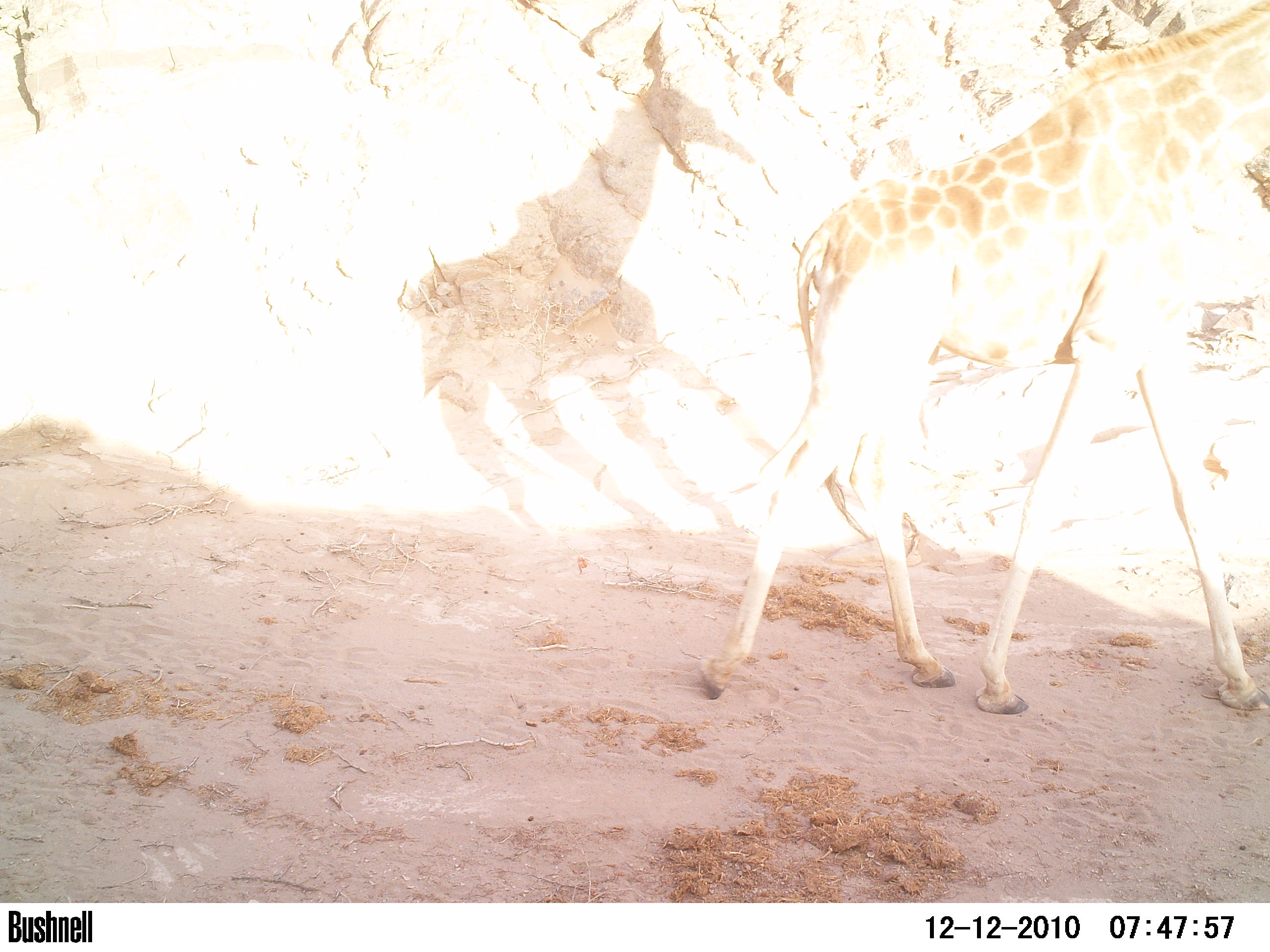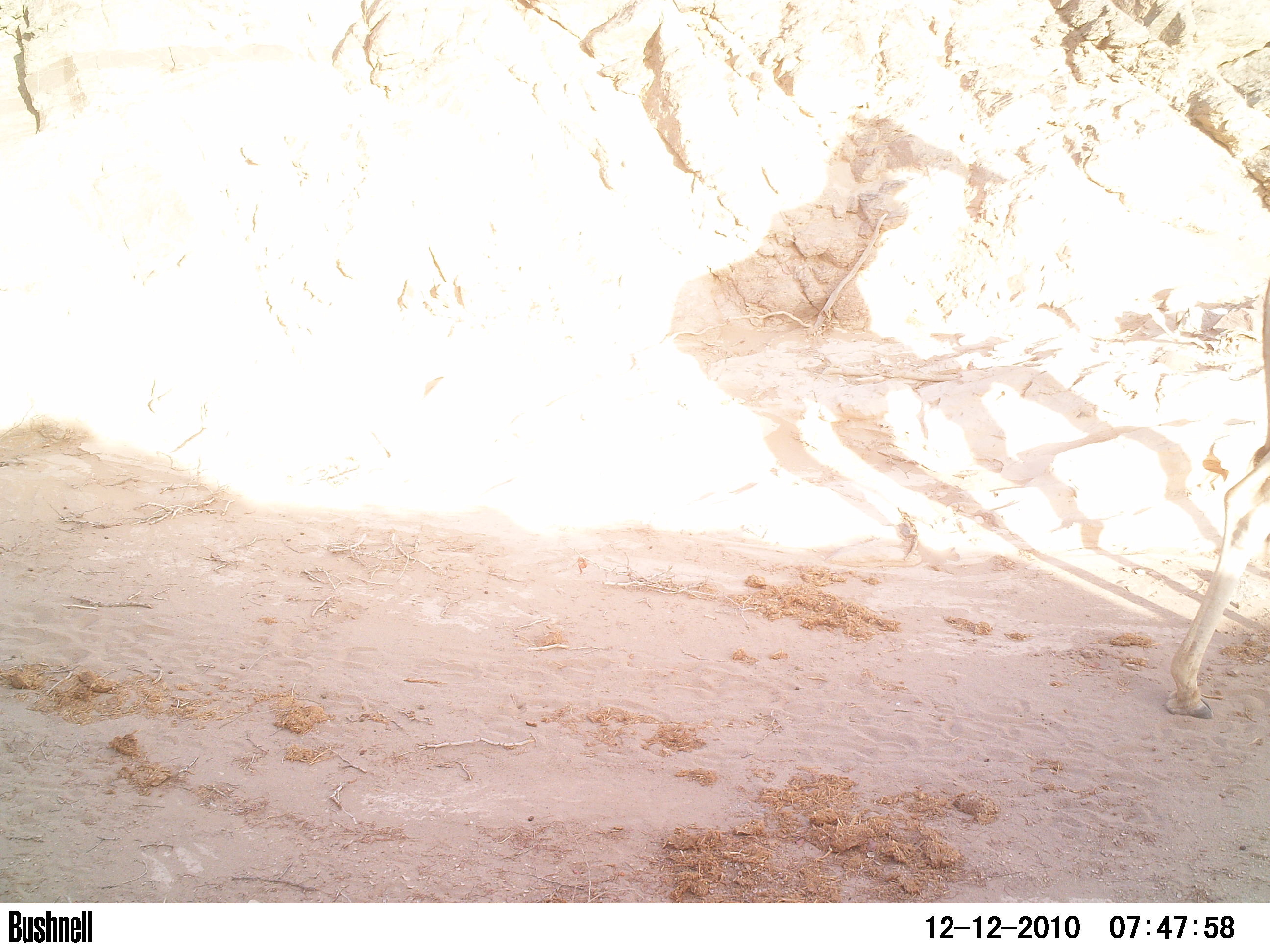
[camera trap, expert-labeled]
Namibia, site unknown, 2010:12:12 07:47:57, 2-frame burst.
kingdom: Animalia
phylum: Chordata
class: Mammalia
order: Artiodactyla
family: Giraffidae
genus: Giraffa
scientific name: Giraffa camelopardalis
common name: giraffe